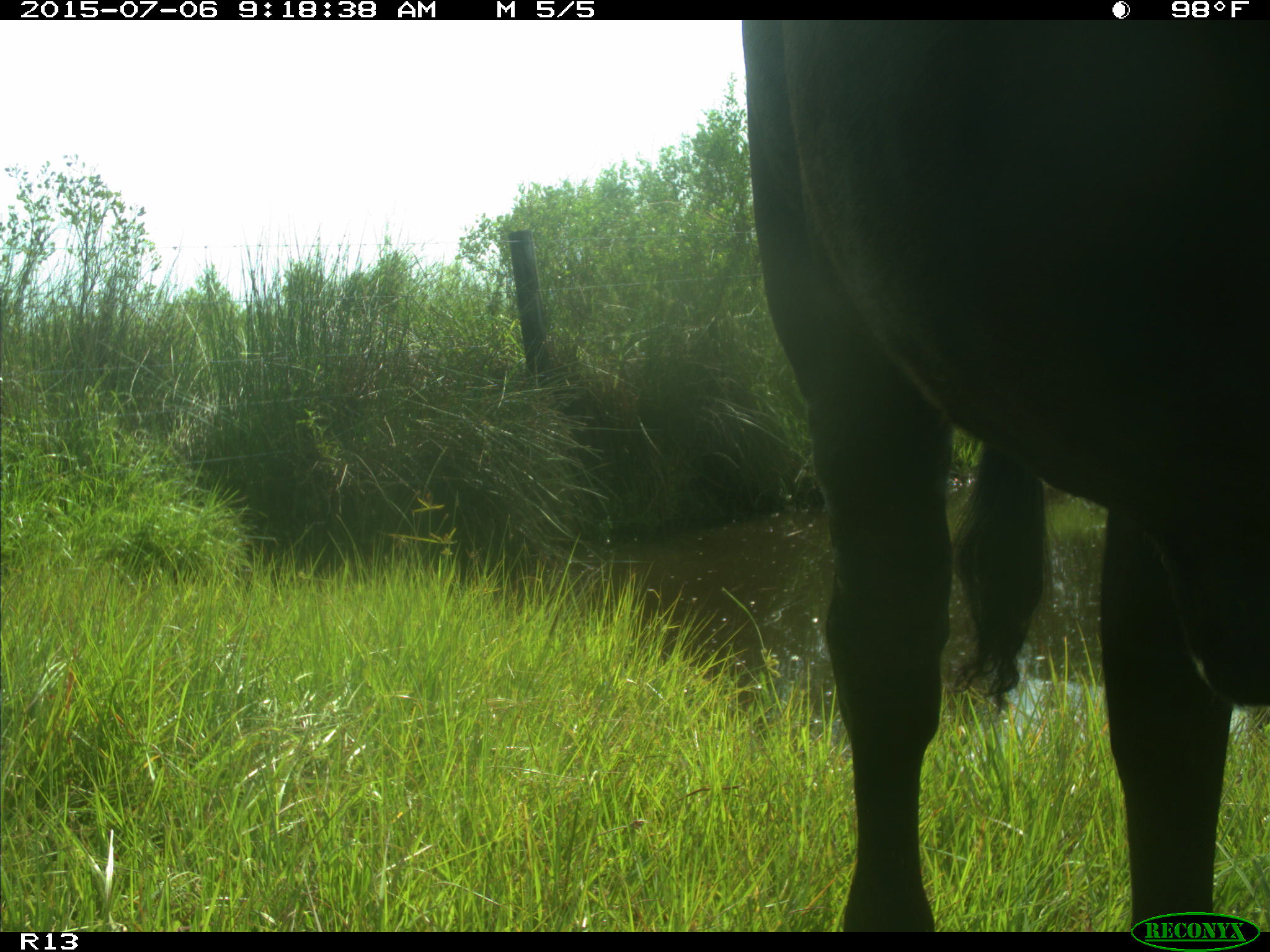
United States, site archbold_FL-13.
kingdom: Animalia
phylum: Chordata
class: Mammalia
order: Artiodactyla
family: Bovidae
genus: Bos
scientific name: Bos taurus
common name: domestic cow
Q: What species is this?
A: Bos taurus (domestic cow).